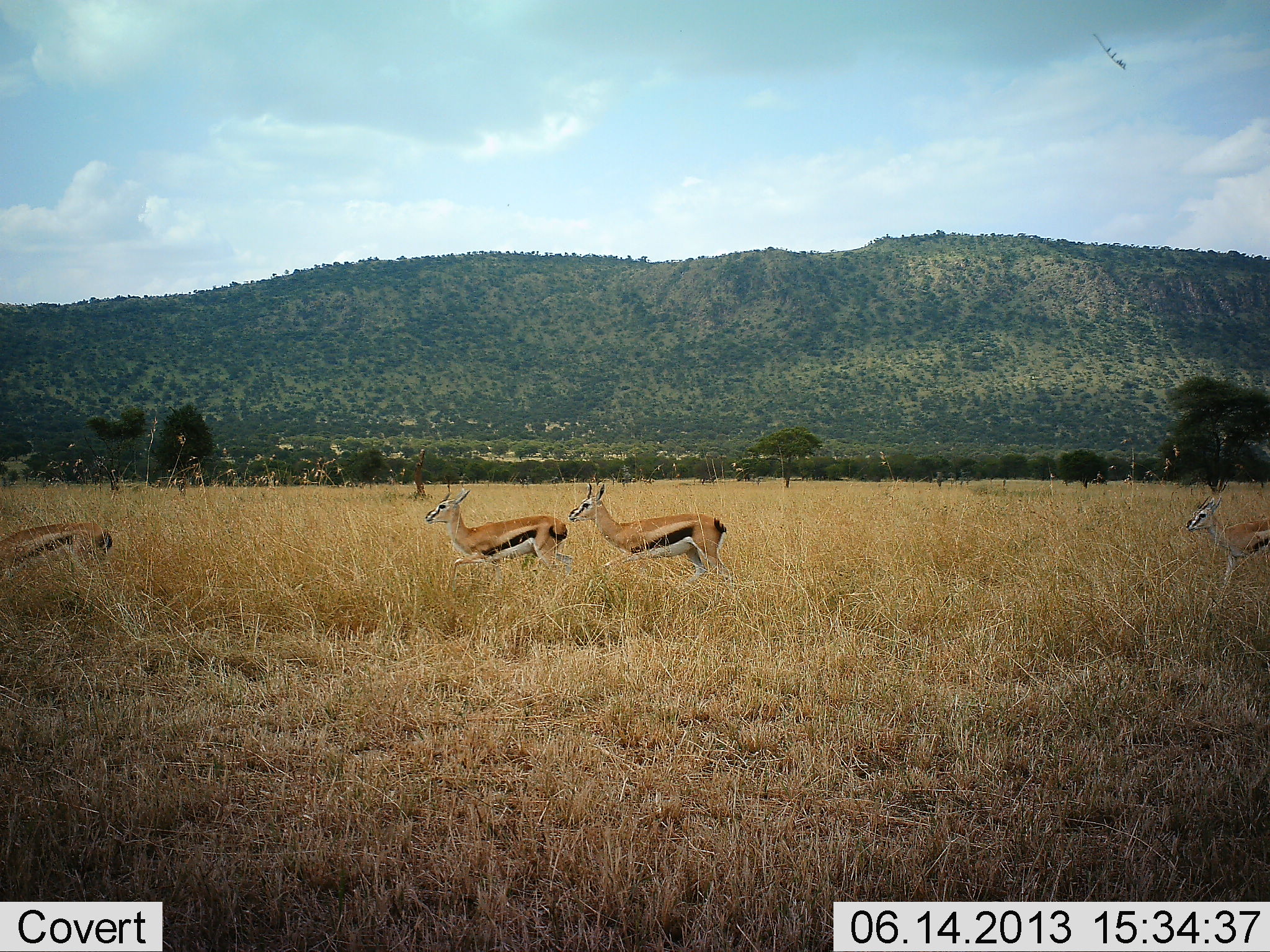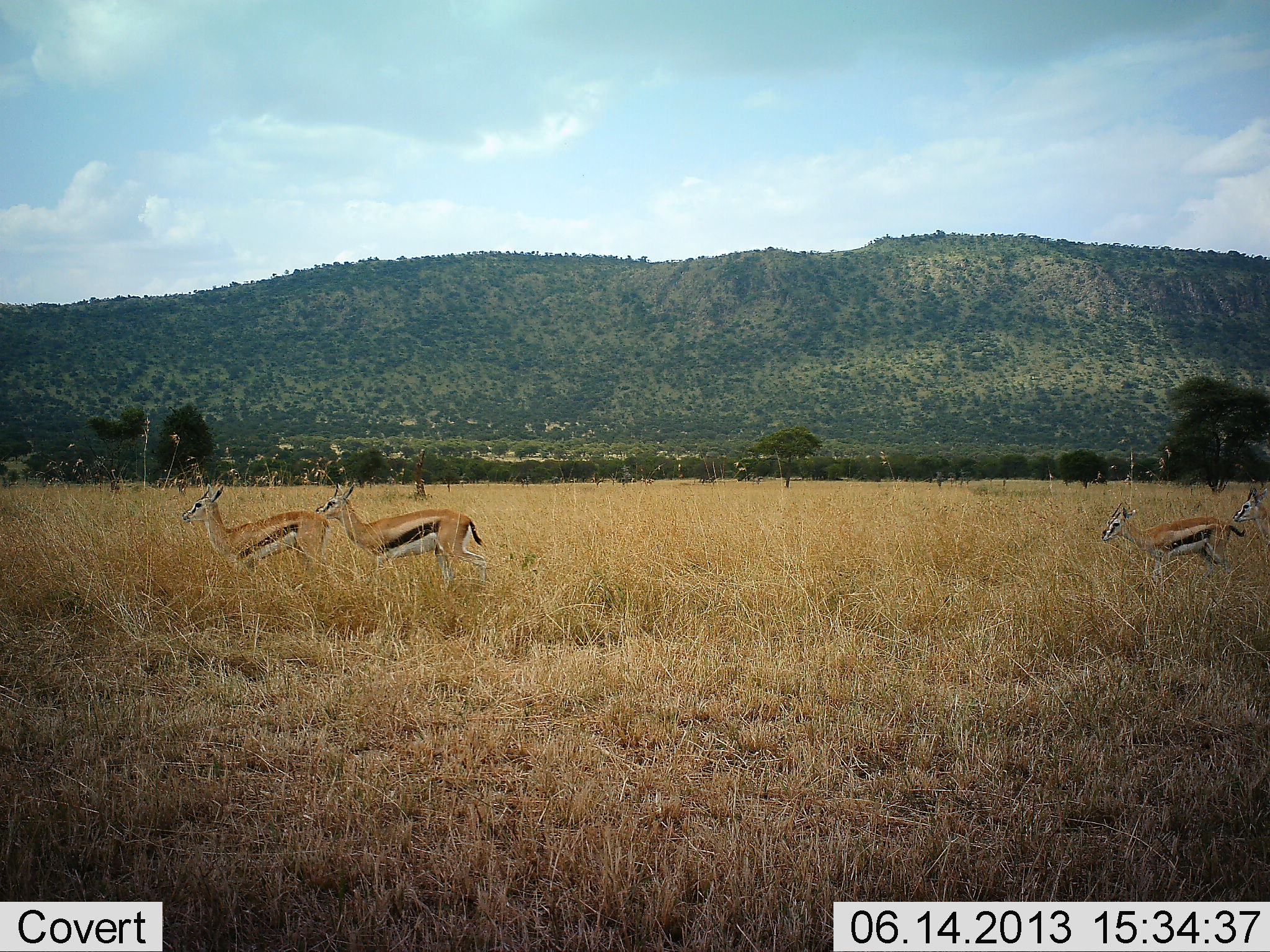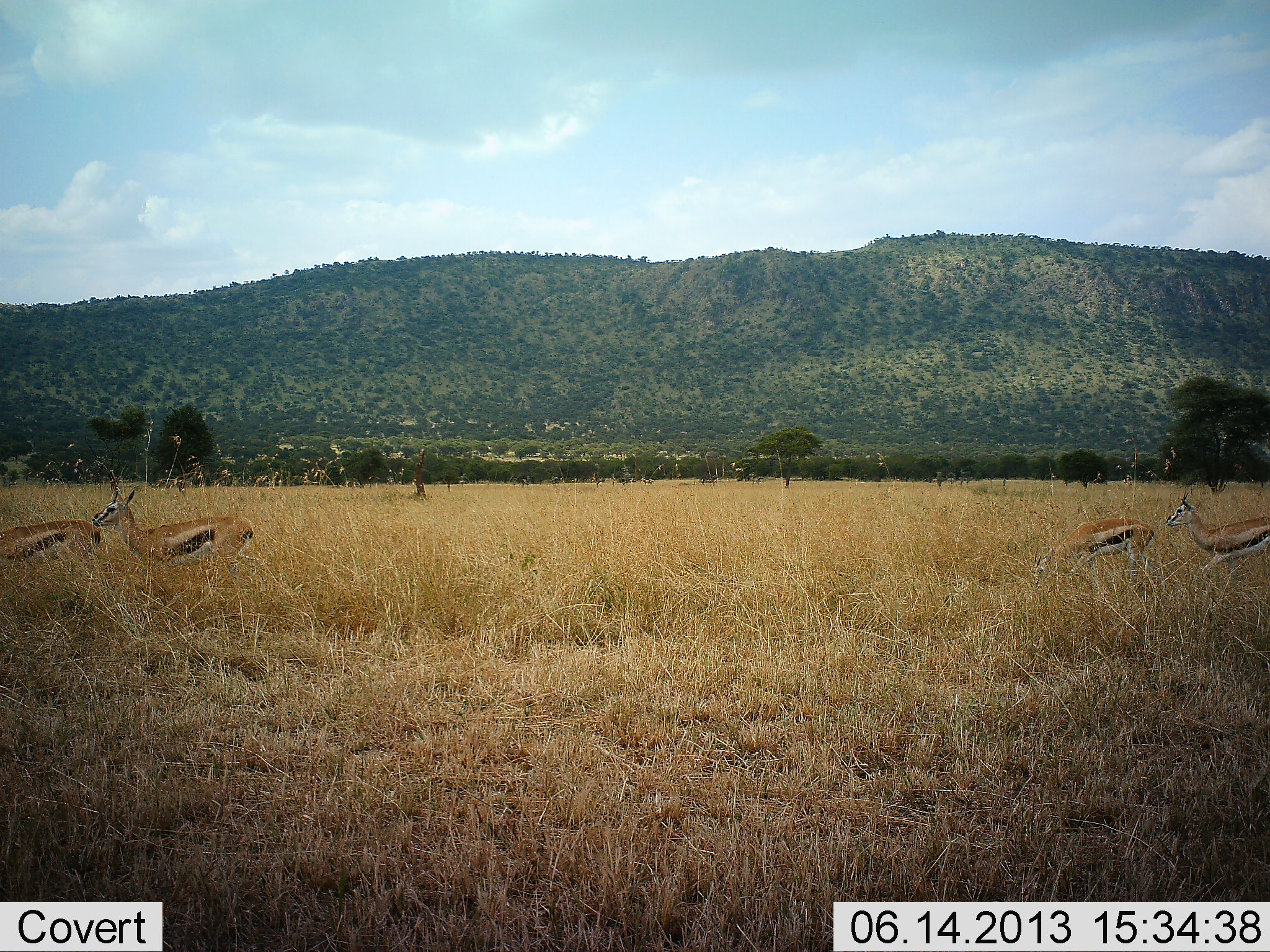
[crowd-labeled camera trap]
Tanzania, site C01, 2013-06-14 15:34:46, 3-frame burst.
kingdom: Animalia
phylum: Chordata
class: Mammalia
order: Artiodactyla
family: Bovidae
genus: Eudorcas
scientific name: Eudorcas thomsonii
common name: thomson's gazelle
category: gazellethomsons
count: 5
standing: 0%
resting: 0%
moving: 100%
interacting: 0%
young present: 10%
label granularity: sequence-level